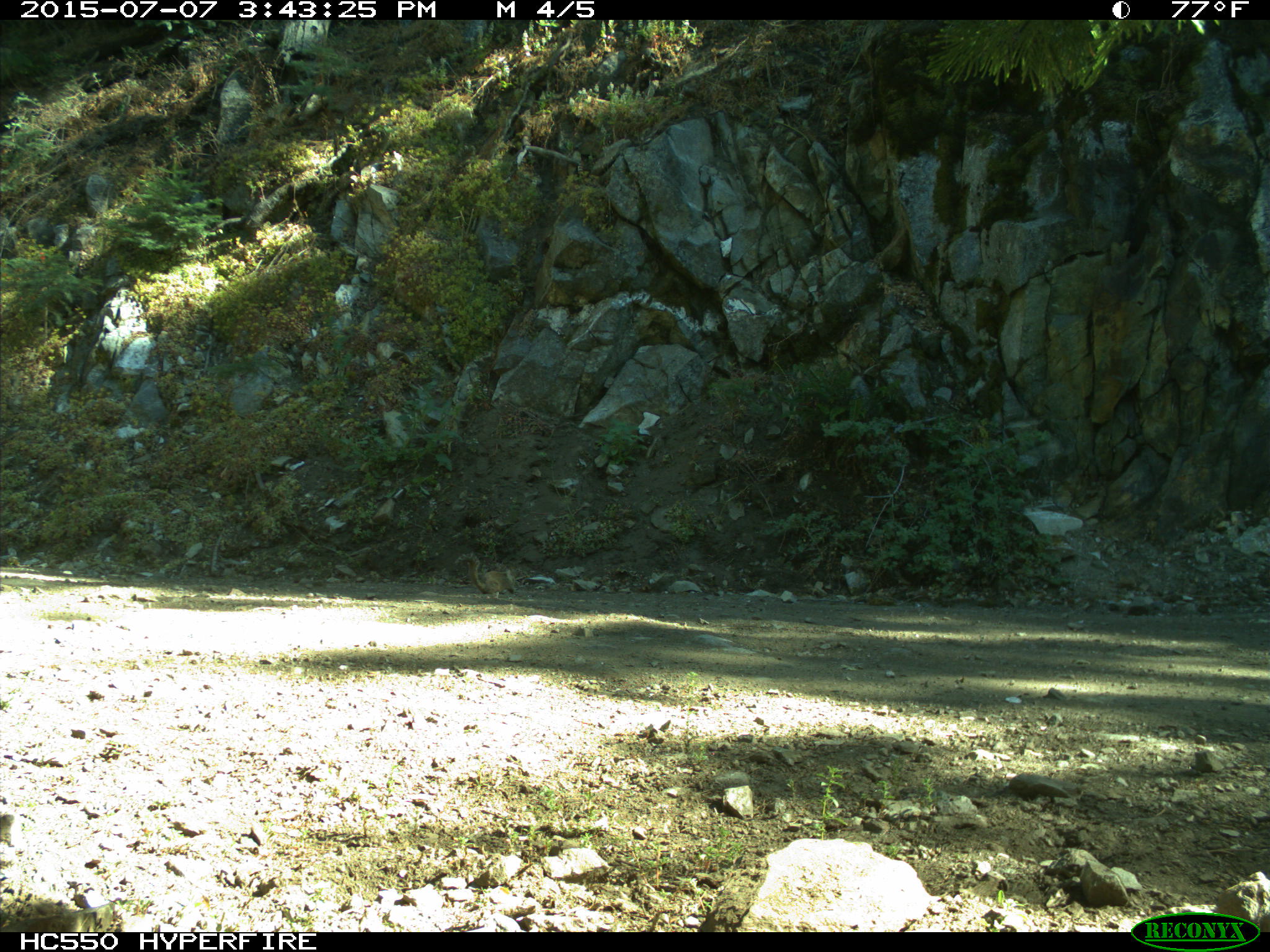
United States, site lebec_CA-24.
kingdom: Animalia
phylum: Chordata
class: Mammalia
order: Rodentia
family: Sciuridae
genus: Otospermophilus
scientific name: Otospermophilus beecheyi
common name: california ground squirrel